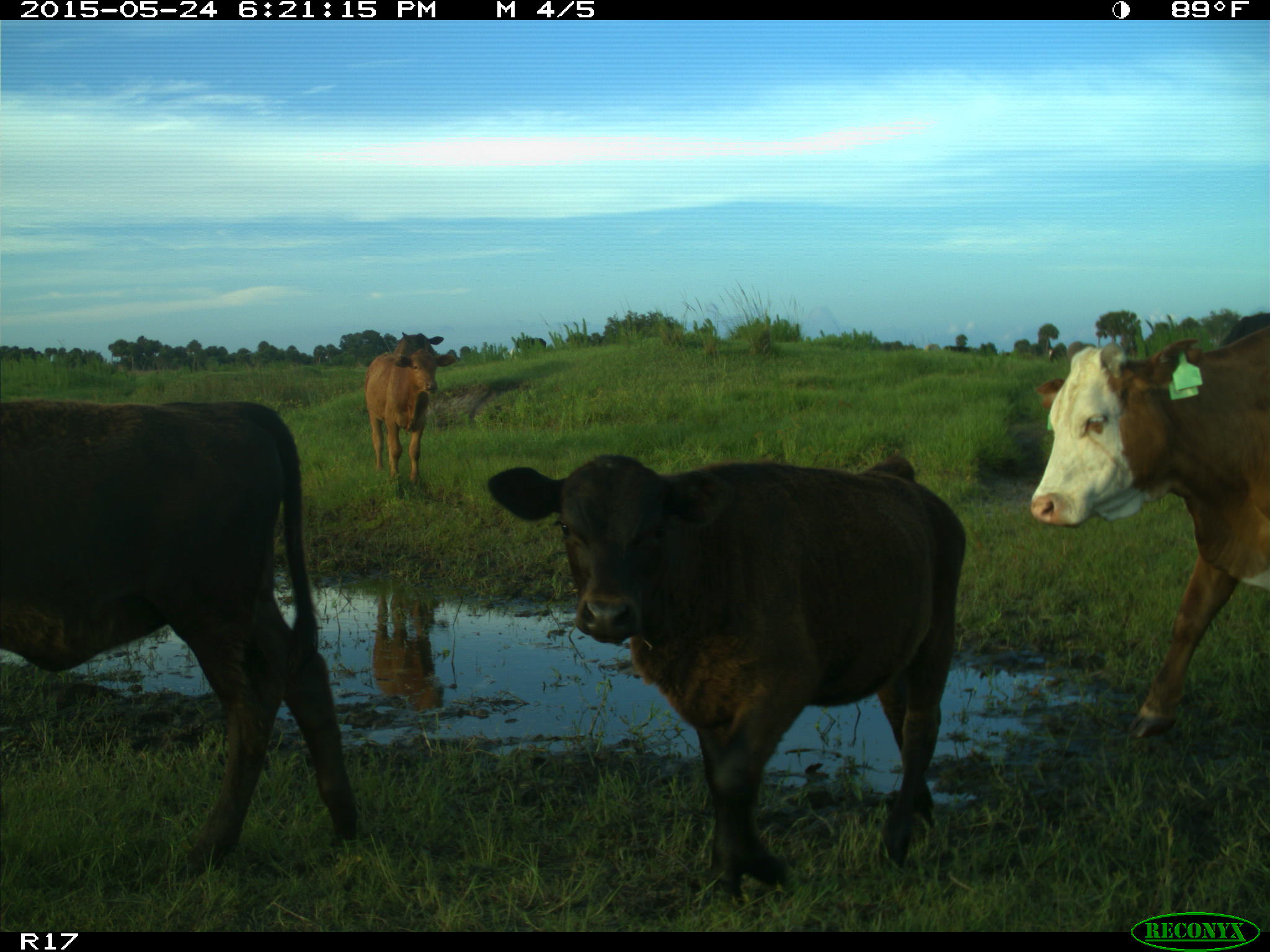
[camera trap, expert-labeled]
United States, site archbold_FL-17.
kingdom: Animalia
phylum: Chordata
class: Mammalia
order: Artiodactyla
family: Bovidae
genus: Bos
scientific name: Bos taurus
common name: domestic cow